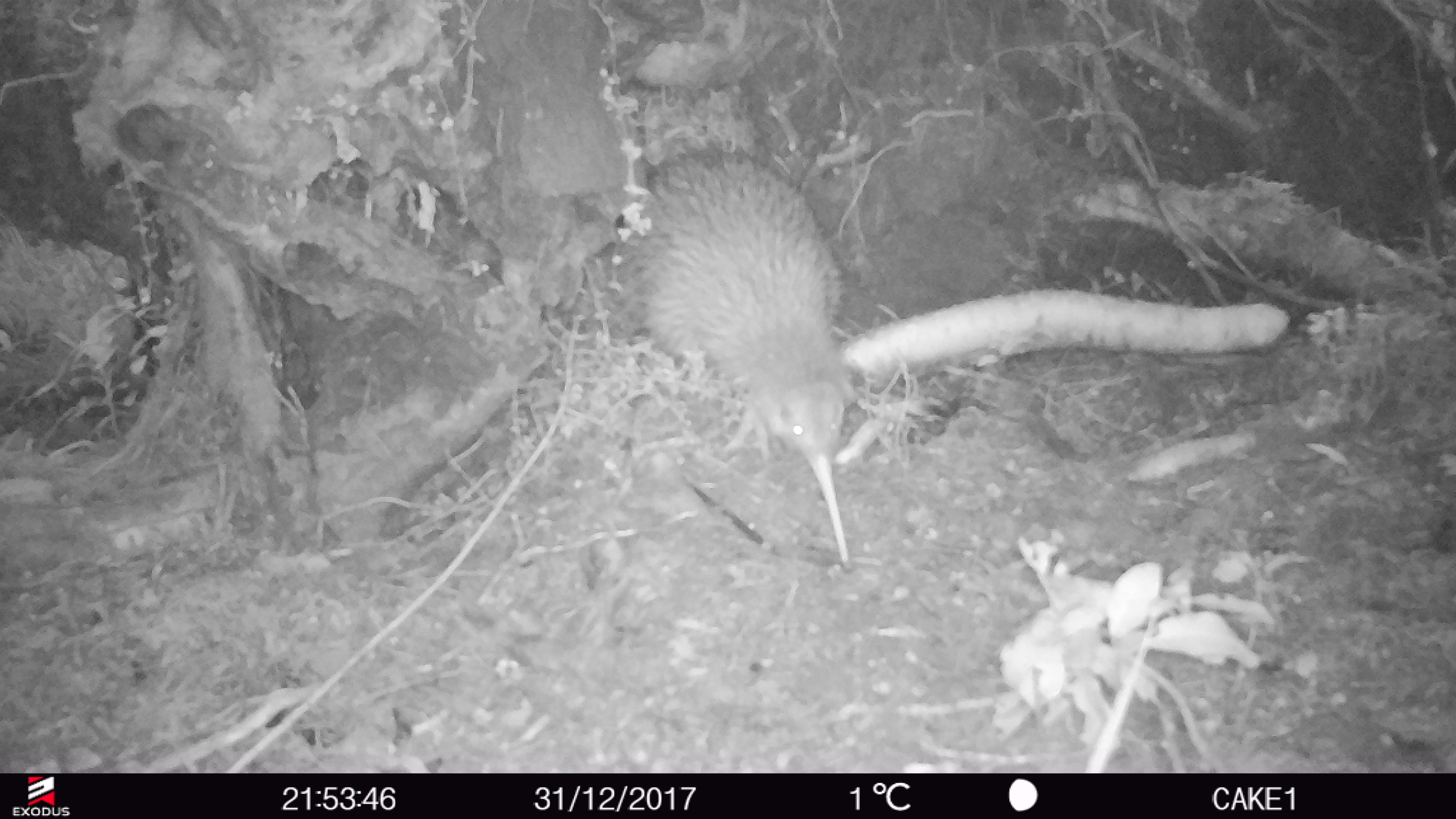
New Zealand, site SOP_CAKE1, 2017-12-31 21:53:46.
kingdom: Animalia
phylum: Chordata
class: Aves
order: Apterygiformes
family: Apterygidae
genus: Apteryx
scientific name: Apteryx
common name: kiwi